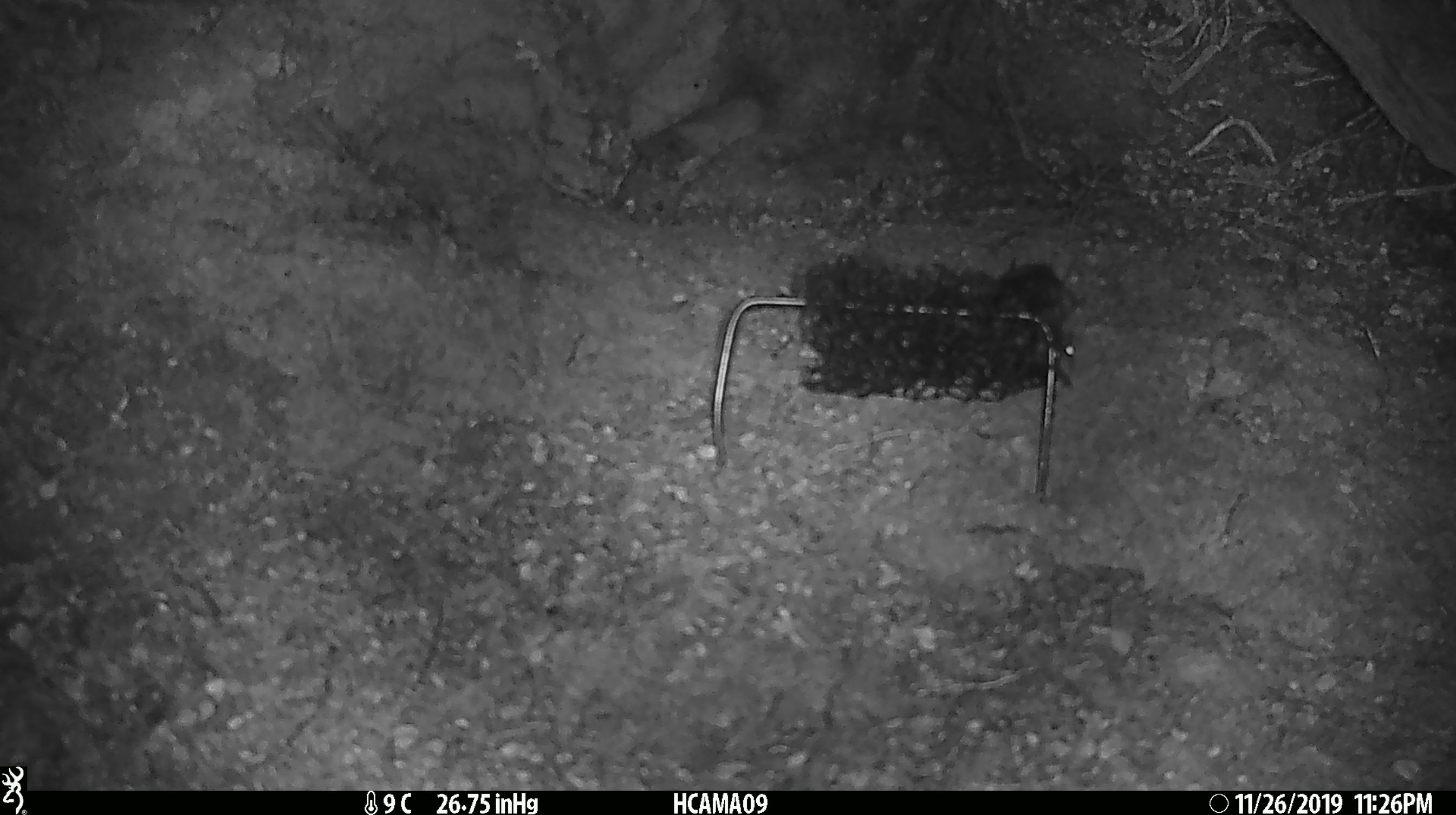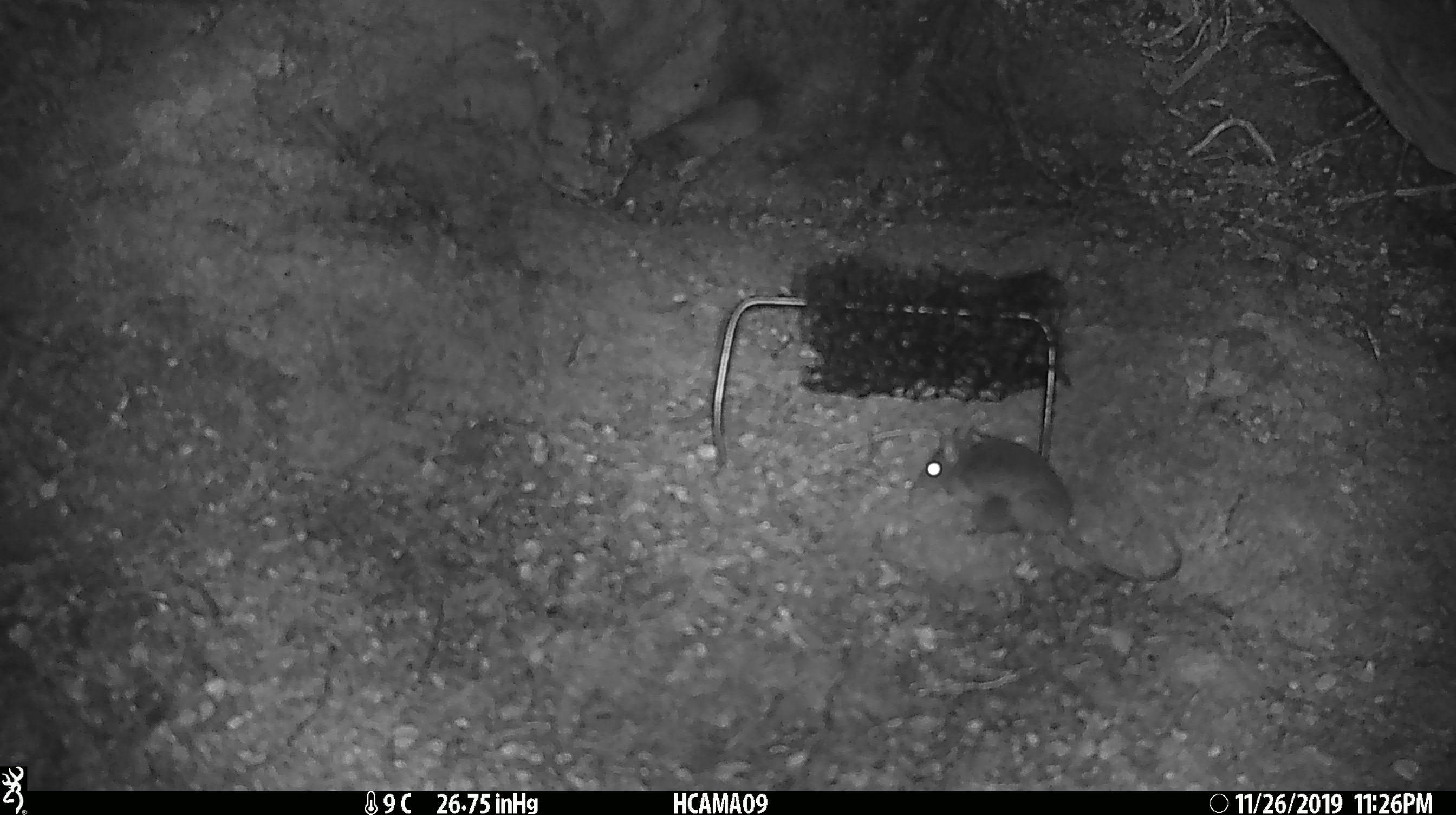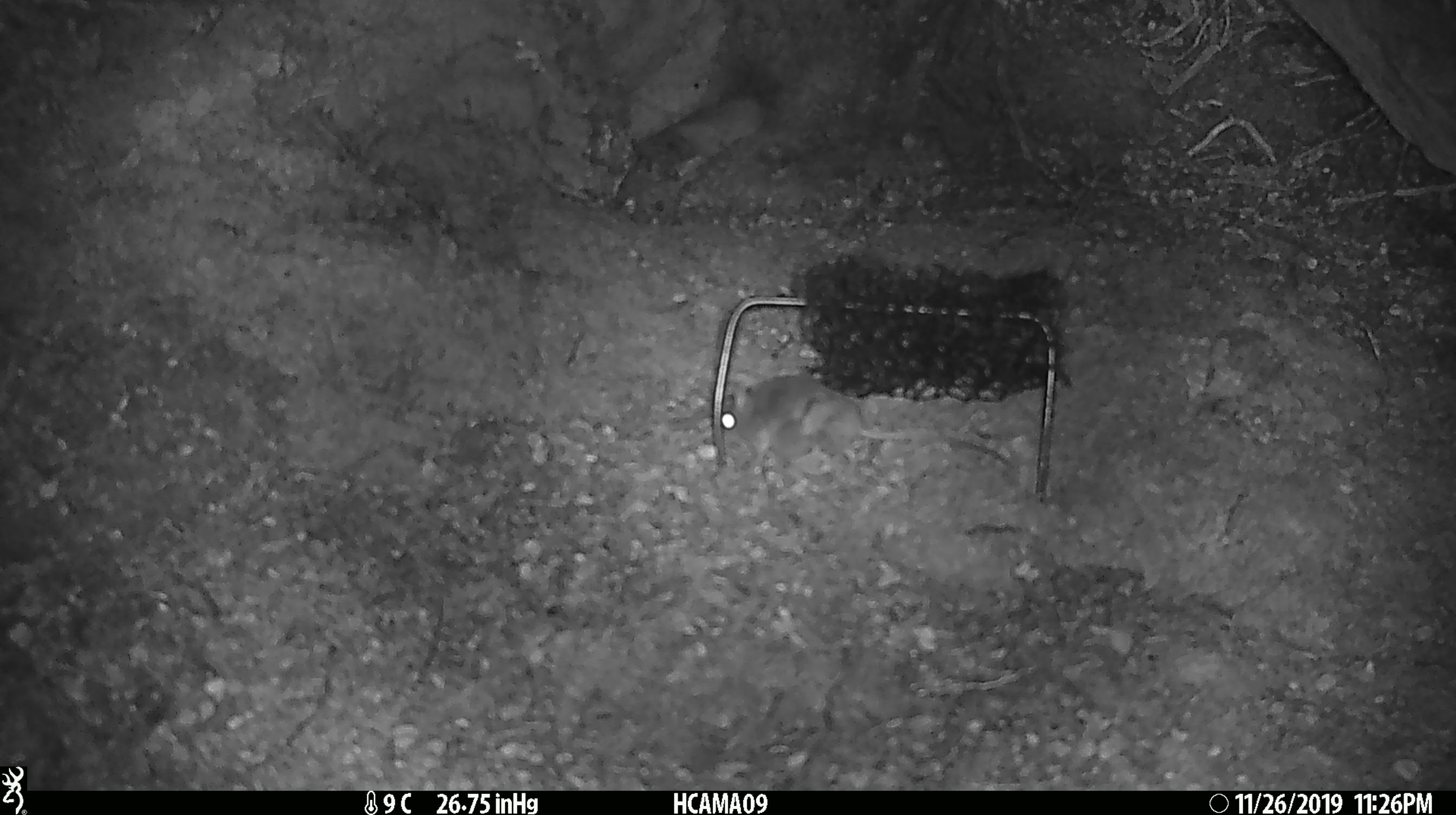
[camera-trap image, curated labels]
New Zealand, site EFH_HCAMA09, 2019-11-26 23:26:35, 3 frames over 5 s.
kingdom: Animalia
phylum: Chordata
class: Mammalia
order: Rodentia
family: Muridae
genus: Mus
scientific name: Mus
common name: mouse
Mouse (Mus).